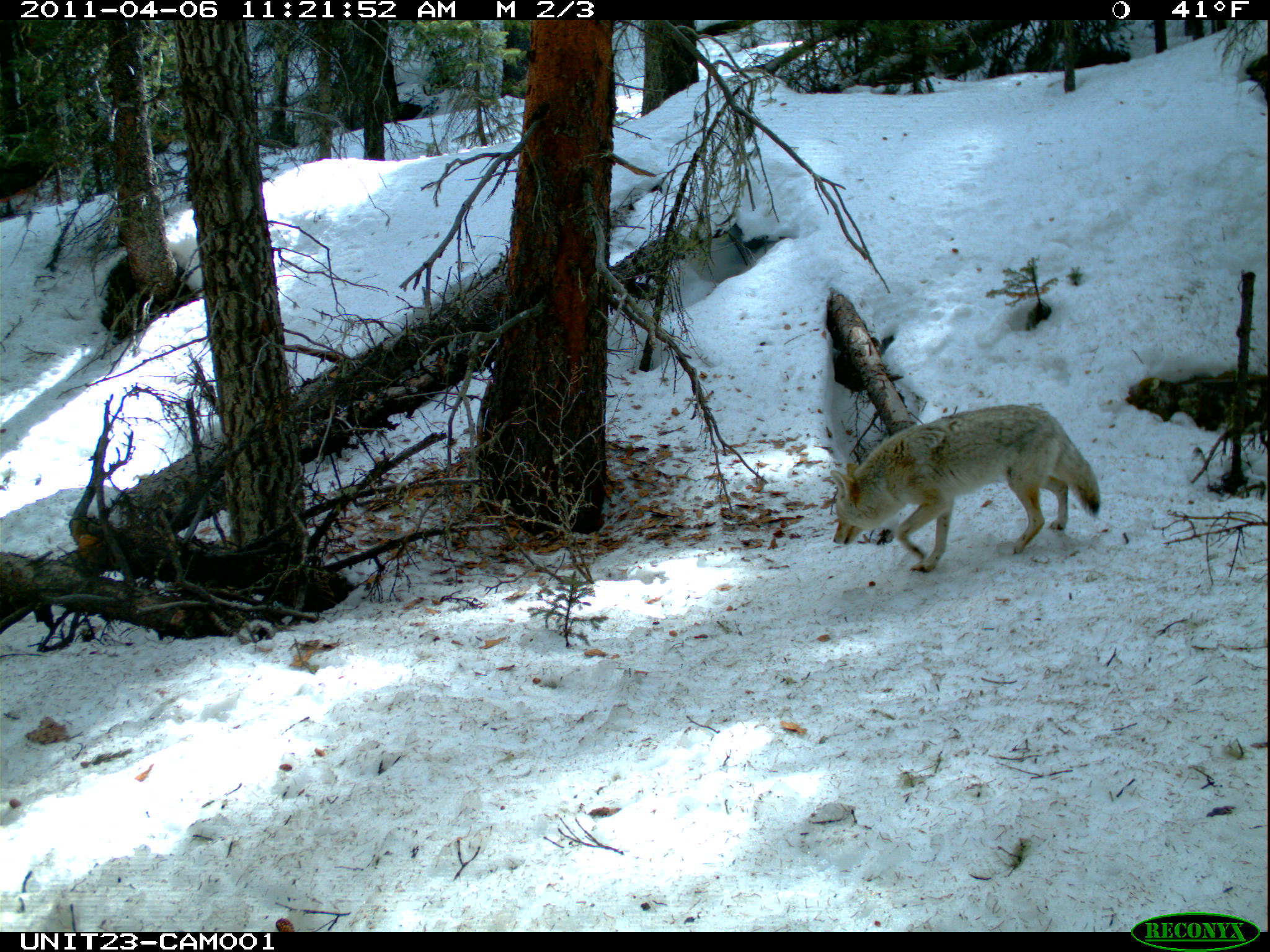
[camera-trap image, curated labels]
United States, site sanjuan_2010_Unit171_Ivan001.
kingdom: Animalia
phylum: Chordata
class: Mammalia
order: Carnivora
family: Canidae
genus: Canis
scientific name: Canis latrans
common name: coyote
Canis latrans (coyote).